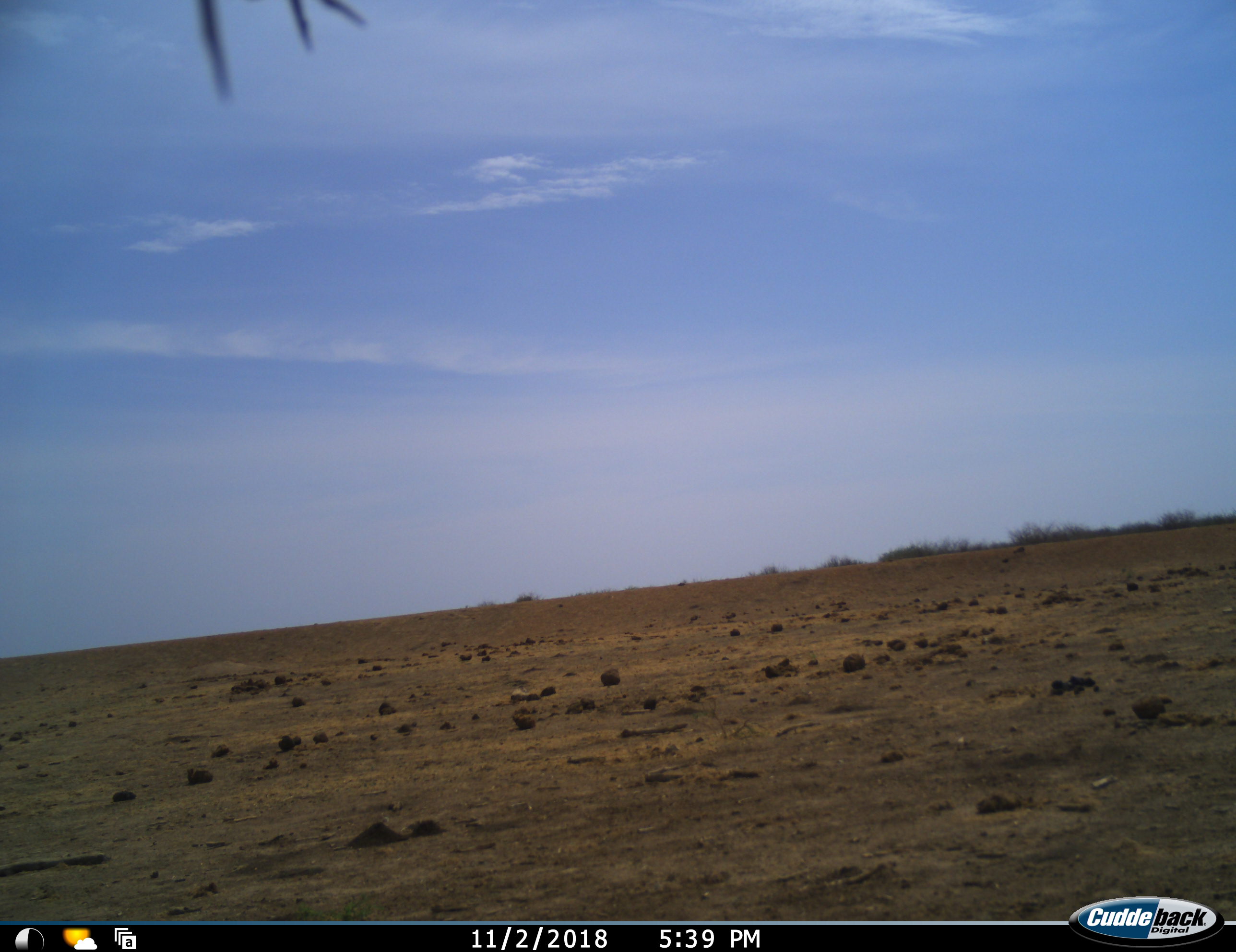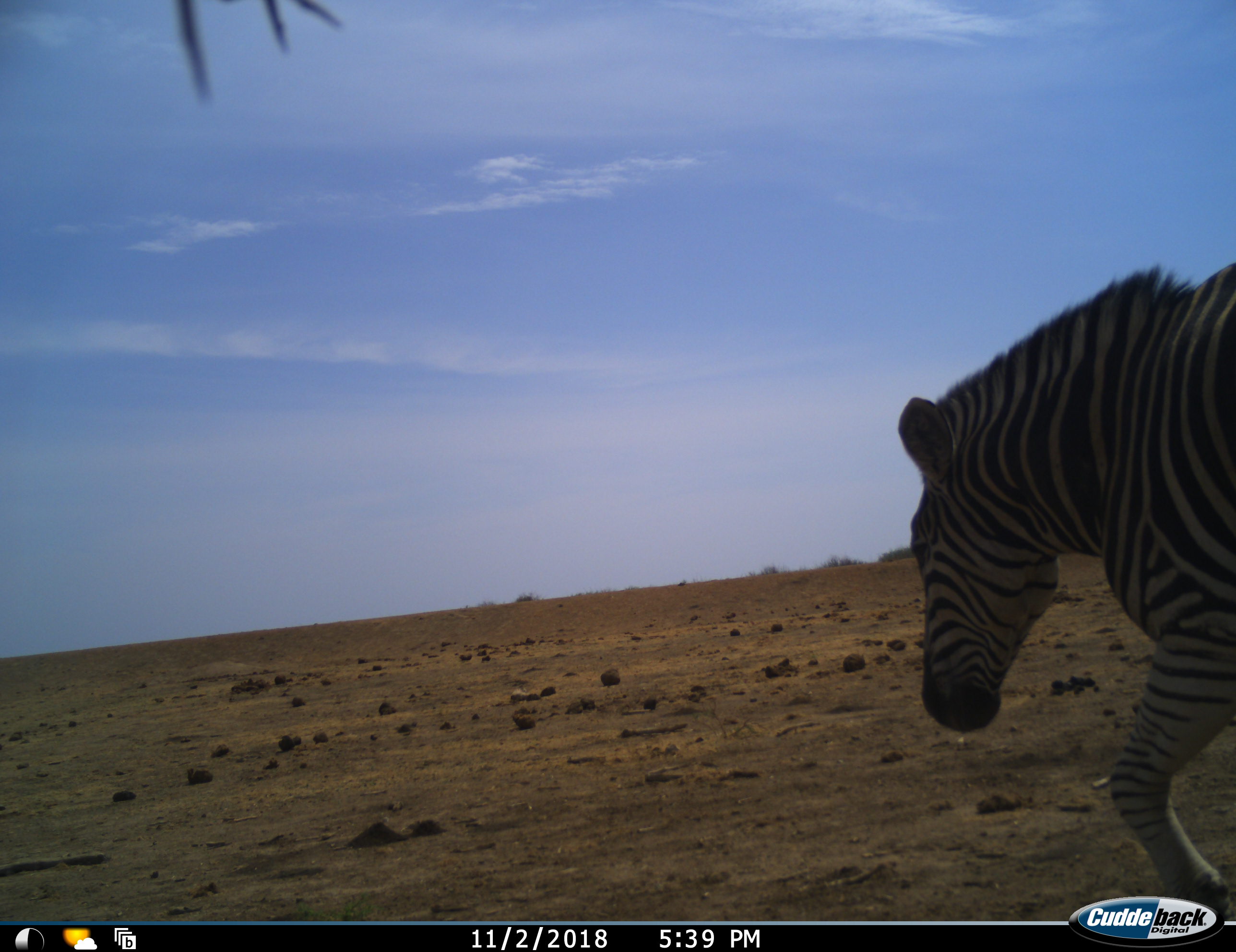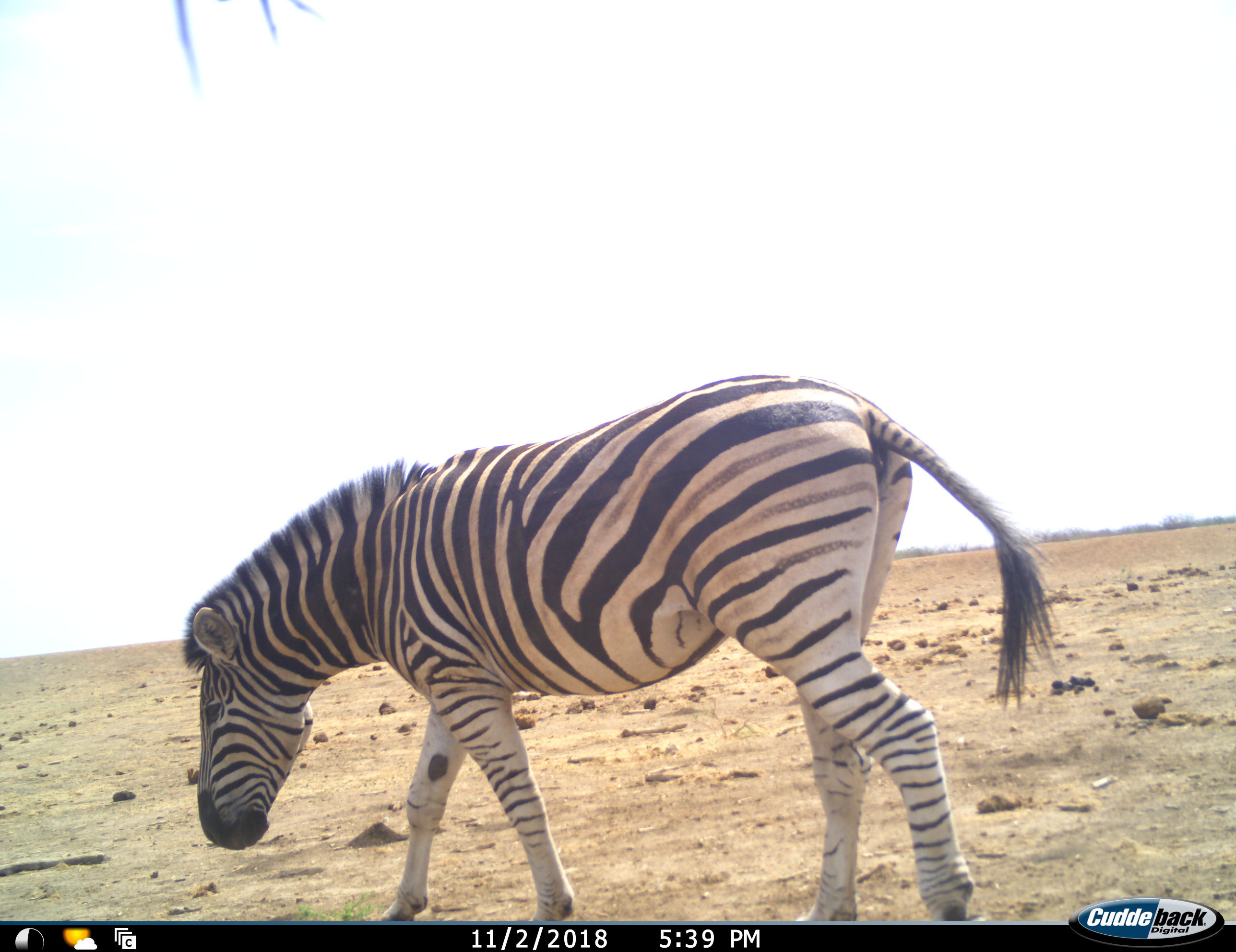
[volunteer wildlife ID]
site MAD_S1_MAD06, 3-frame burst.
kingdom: Animalia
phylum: Chordata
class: Mammalia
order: Perissodactyla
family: Equidae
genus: Equus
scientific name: Equus quagga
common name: plains zebra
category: zebraplains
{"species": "zebraplains (plains zebra) (Equus quagga)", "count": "1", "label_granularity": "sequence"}